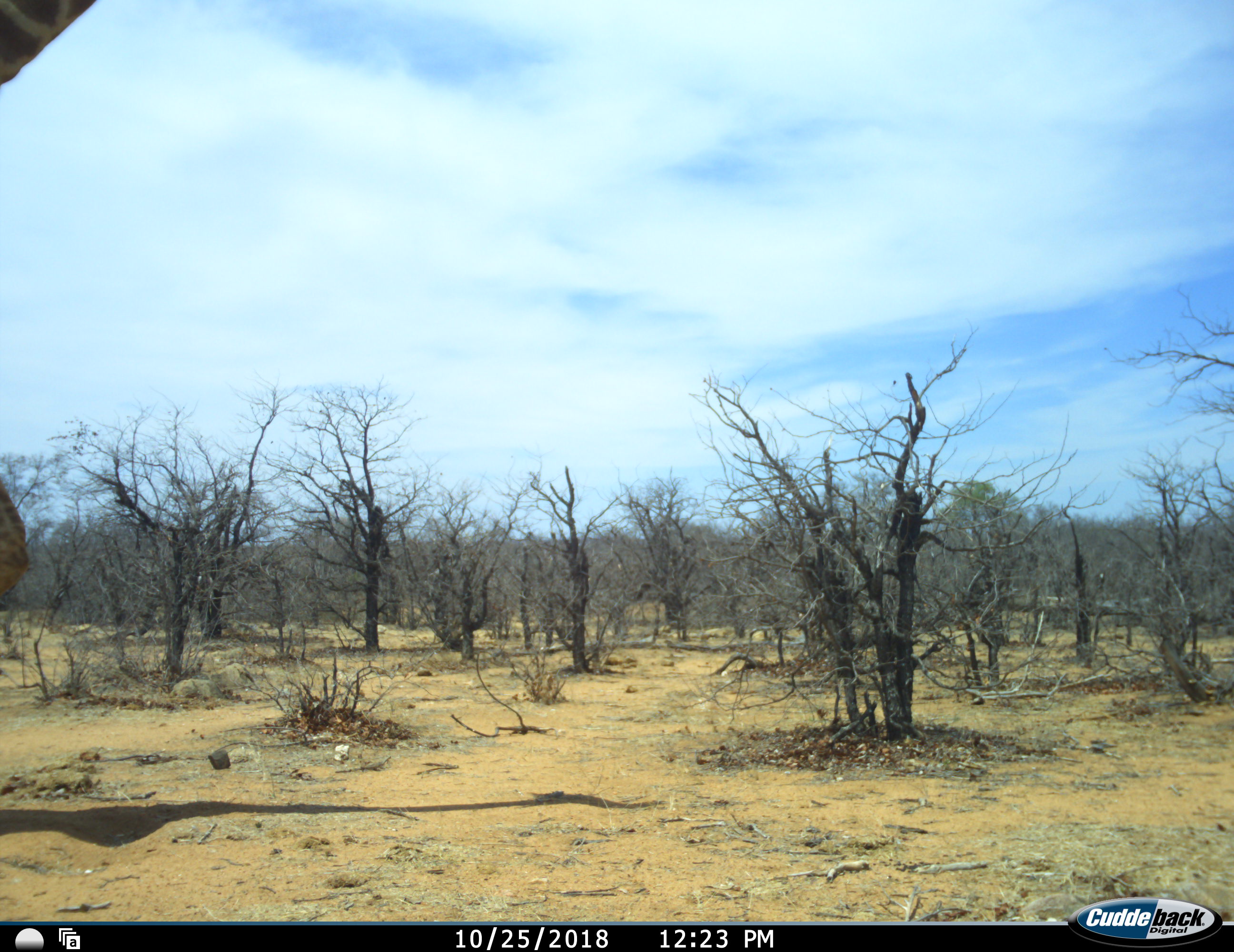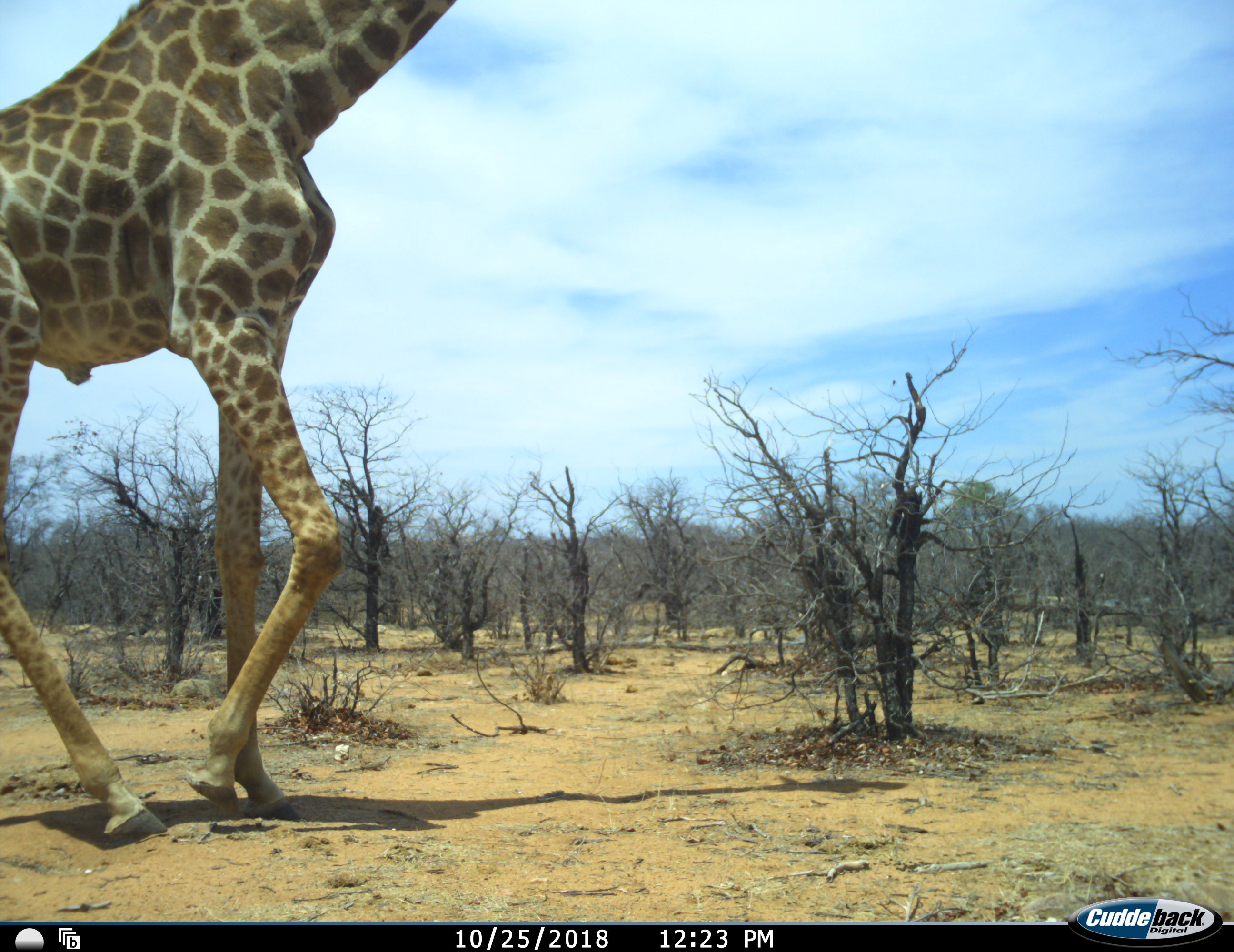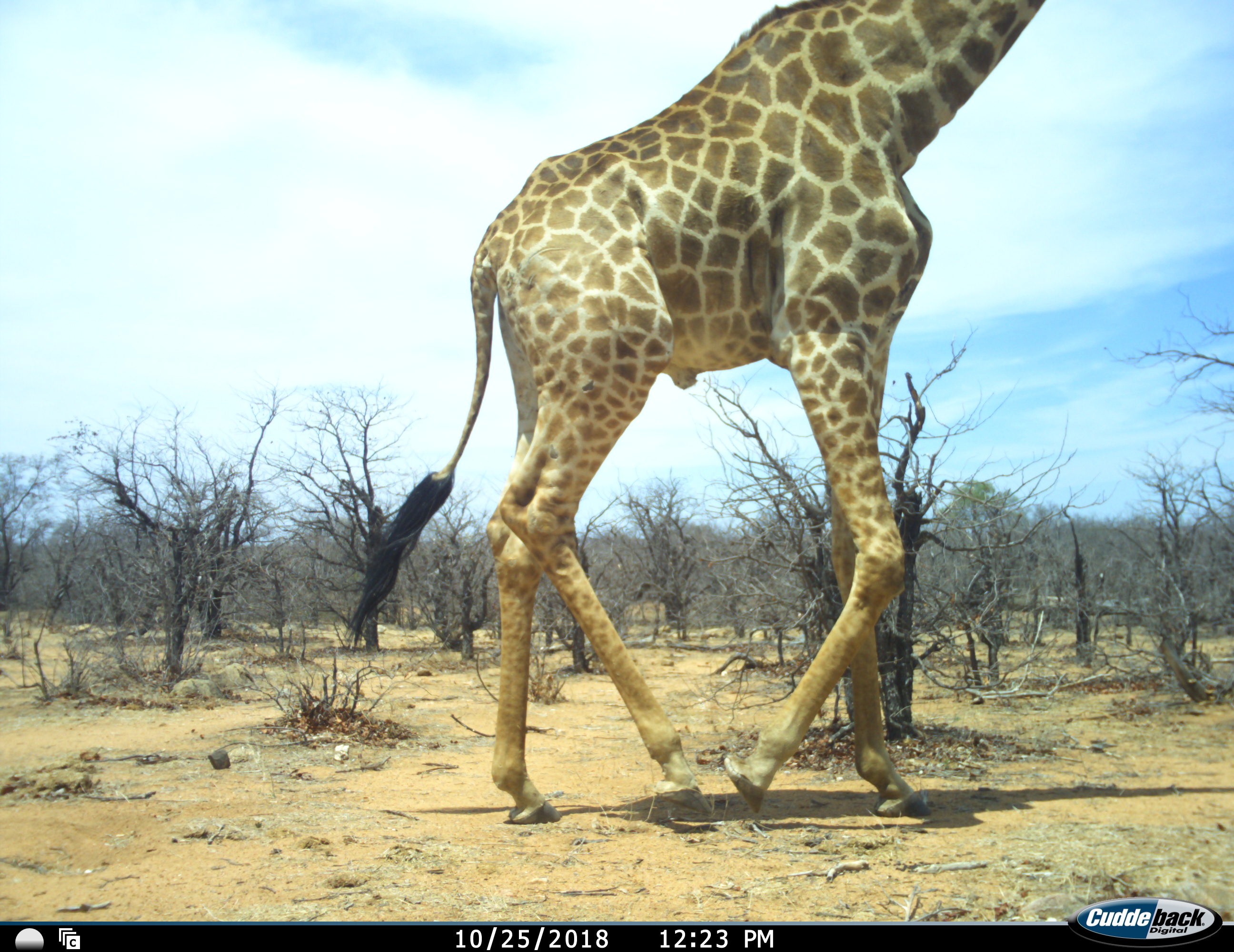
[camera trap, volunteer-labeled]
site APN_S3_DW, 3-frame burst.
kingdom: Animalia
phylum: Chordata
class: Mammalia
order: Artiodactyla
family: Giraffidae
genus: Giraffa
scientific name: Giraffa camelopardalis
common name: giraffe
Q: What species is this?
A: Giraffe (Giraffa camelopardalis).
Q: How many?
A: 1.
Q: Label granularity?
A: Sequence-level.